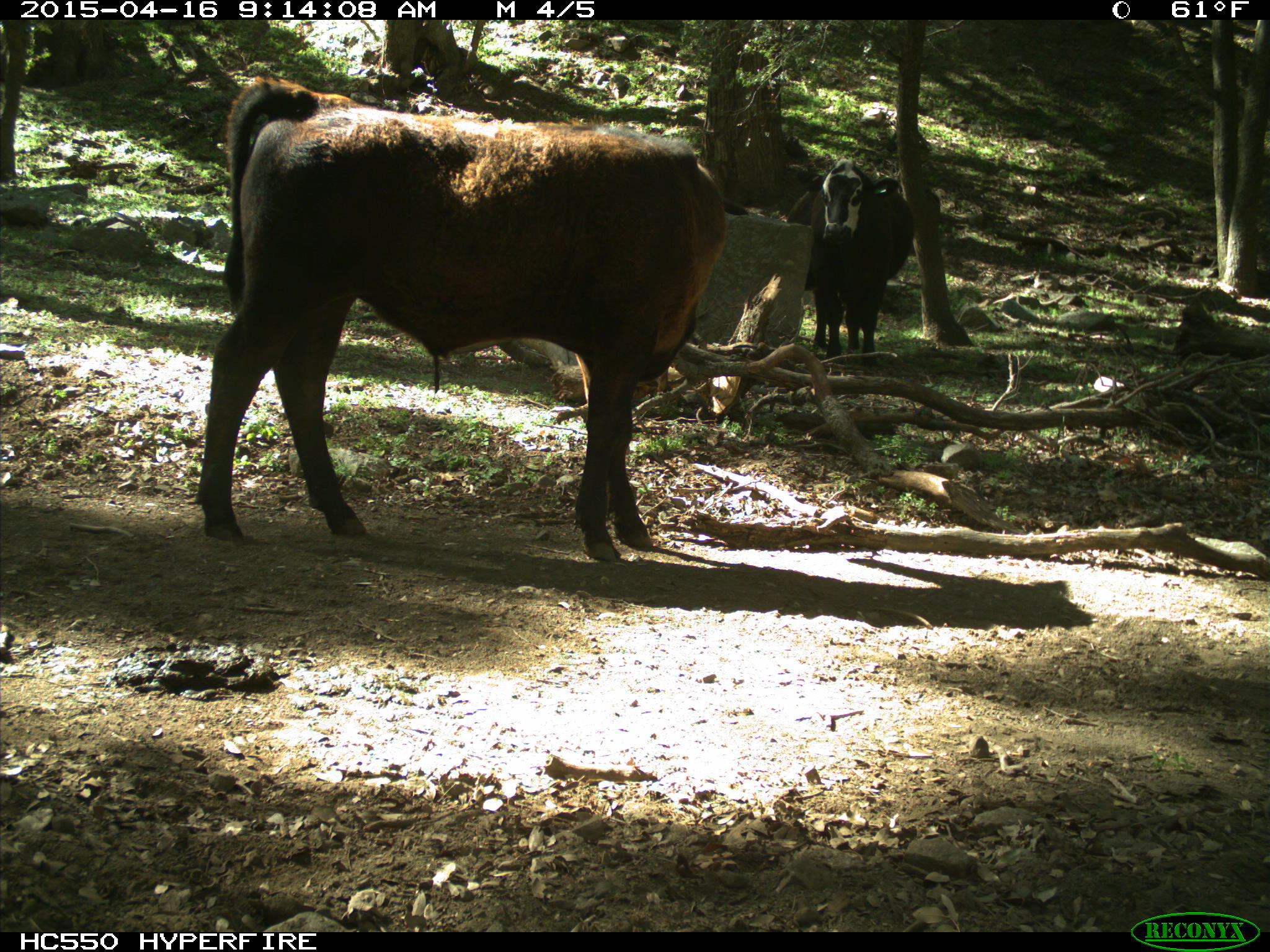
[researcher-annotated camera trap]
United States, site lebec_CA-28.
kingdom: Animalia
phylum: Chordata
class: Mammalia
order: Artiodactyla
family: Bovidae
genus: Bos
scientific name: Bos taurus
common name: domestic cow